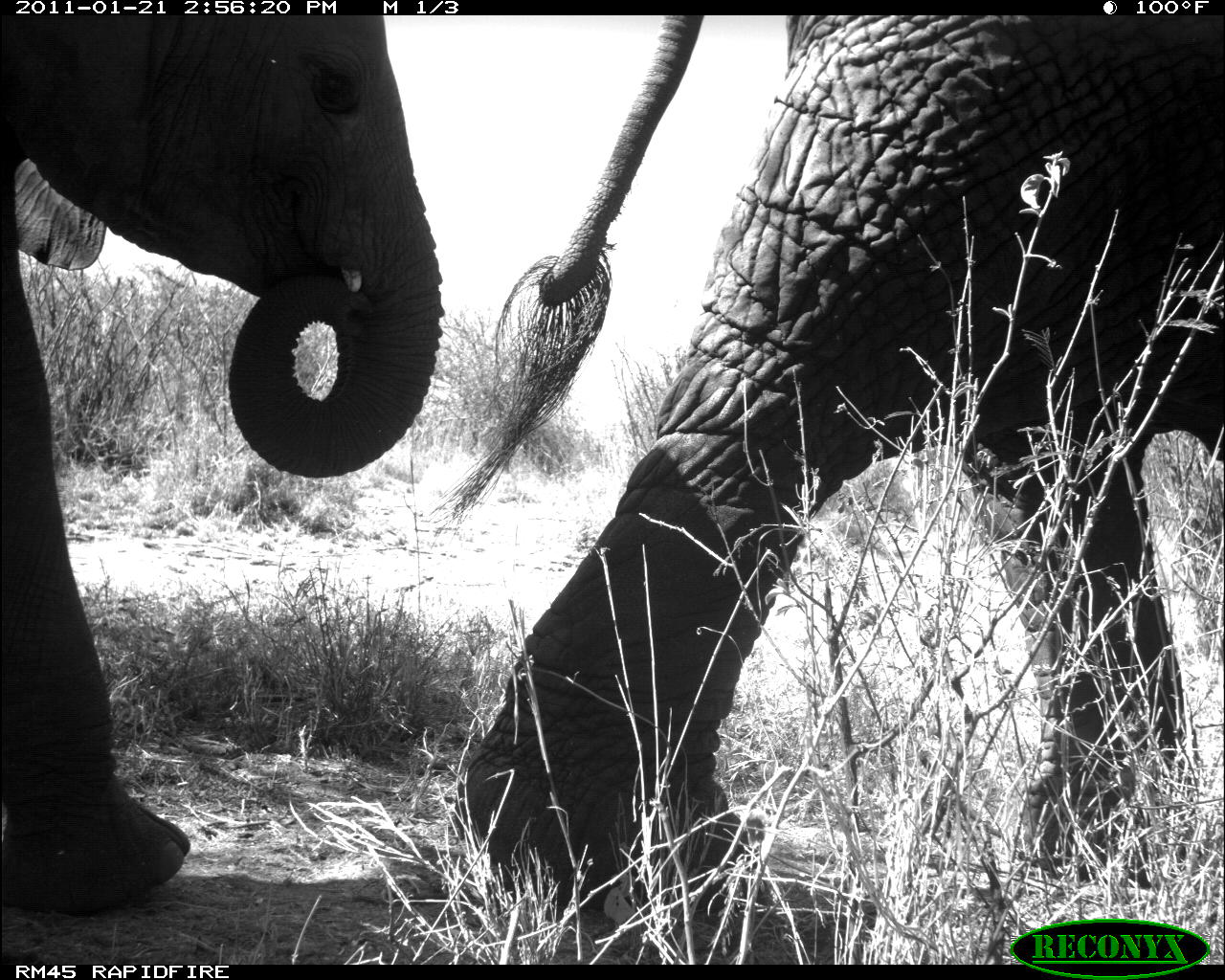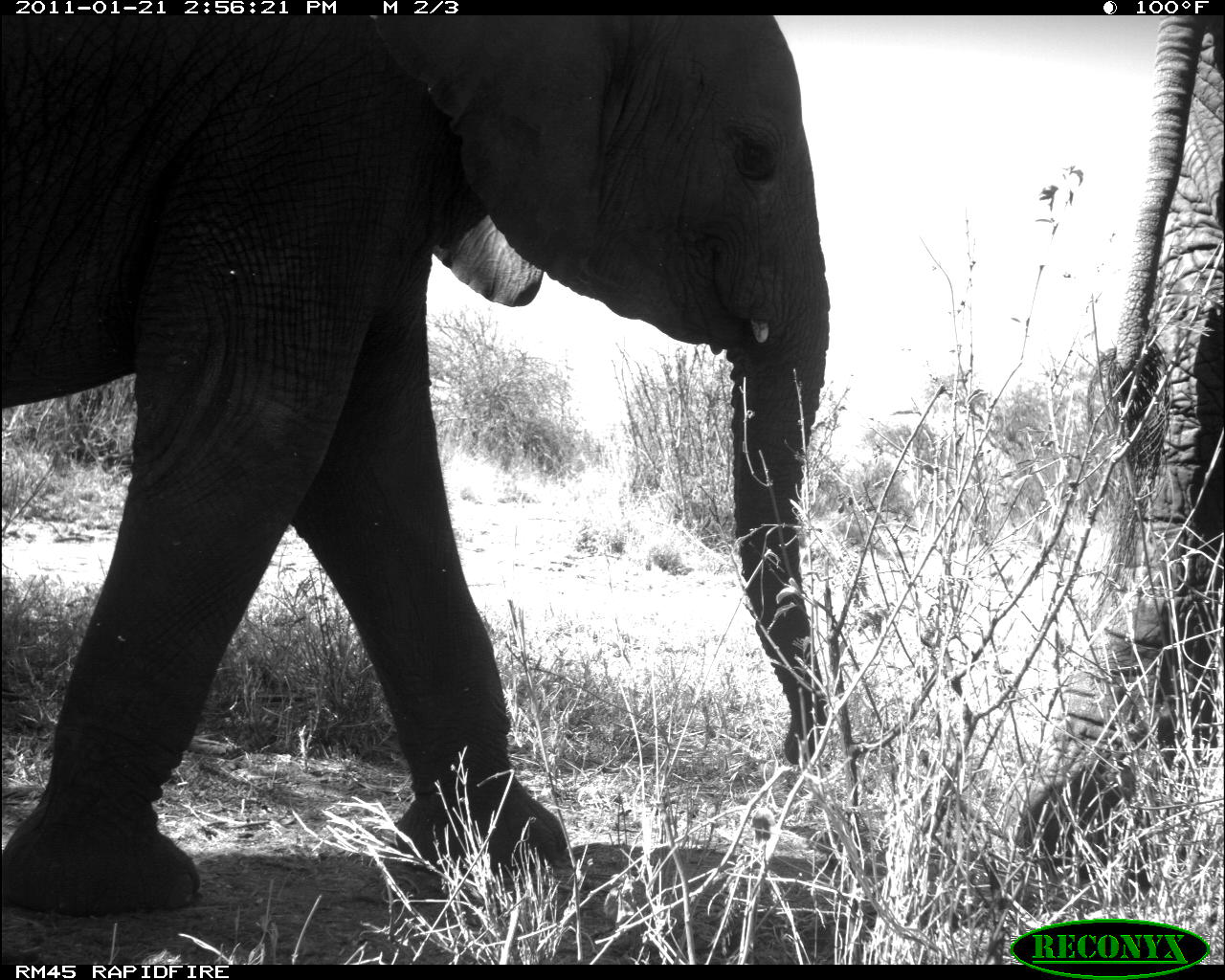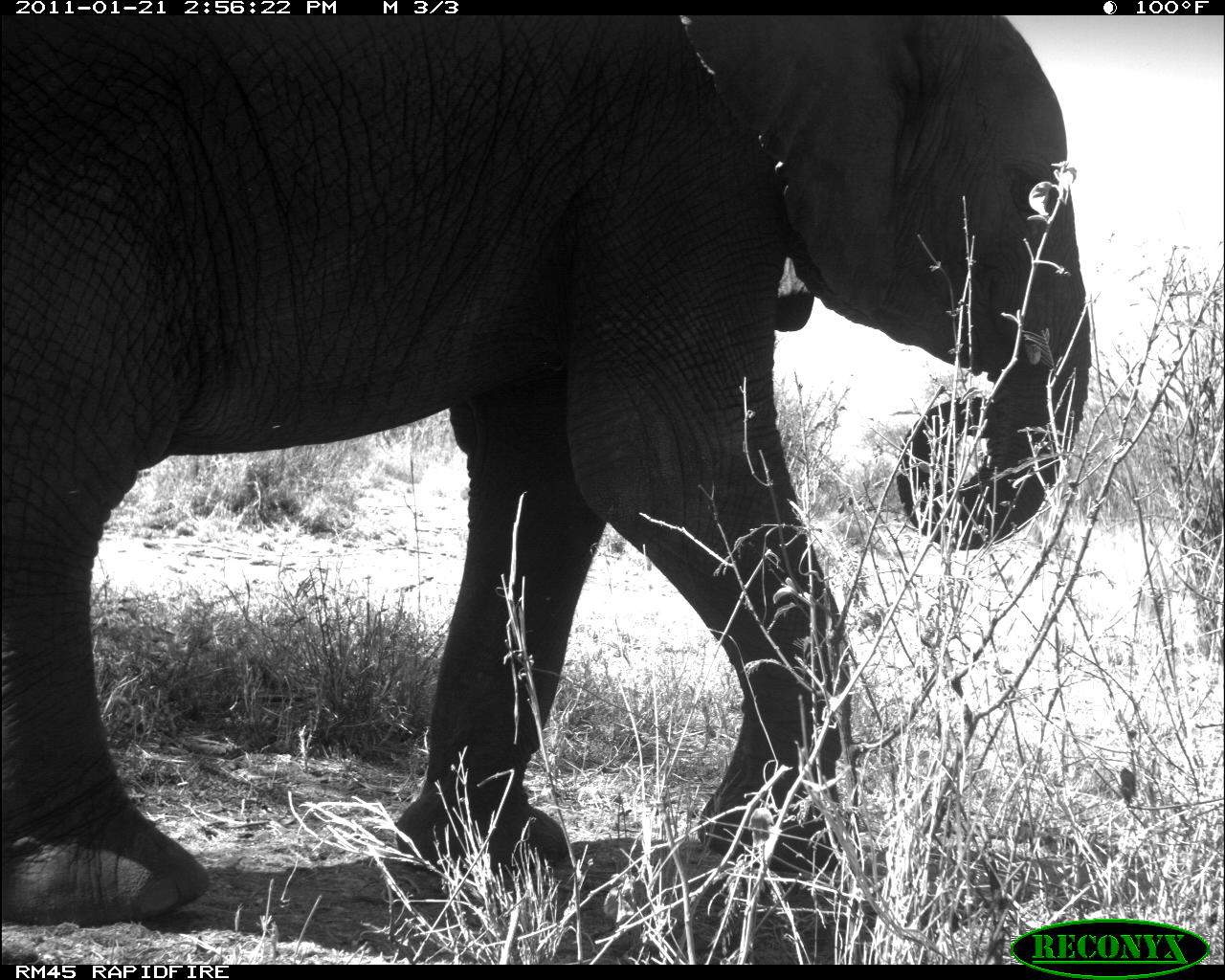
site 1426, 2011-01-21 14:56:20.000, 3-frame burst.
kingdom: Animalia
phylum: Chordata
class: Mammalia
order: Proboscidea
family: Elephantidae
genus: Loxodonta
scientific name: Loxodonta africana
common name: african bush elephant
Loxodonta africana (african bush elephant), count 2.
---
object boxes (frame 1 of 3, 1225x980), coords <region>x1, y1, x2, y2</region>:
loxodonta africana: <region>427, 12, 1225, 926</region>; <region>0, 14, 446, 920</region>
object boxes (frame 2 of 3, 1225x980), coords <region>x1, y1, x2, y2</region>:
loxodonta africana: <region>0, 14, 834, 921</region>; <region>1008, 15, 1225, 889</region>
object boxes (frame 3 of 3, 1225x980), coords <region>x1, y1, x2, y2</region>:
loxodonta africana: <region>0, 15, 1095, 931</region>